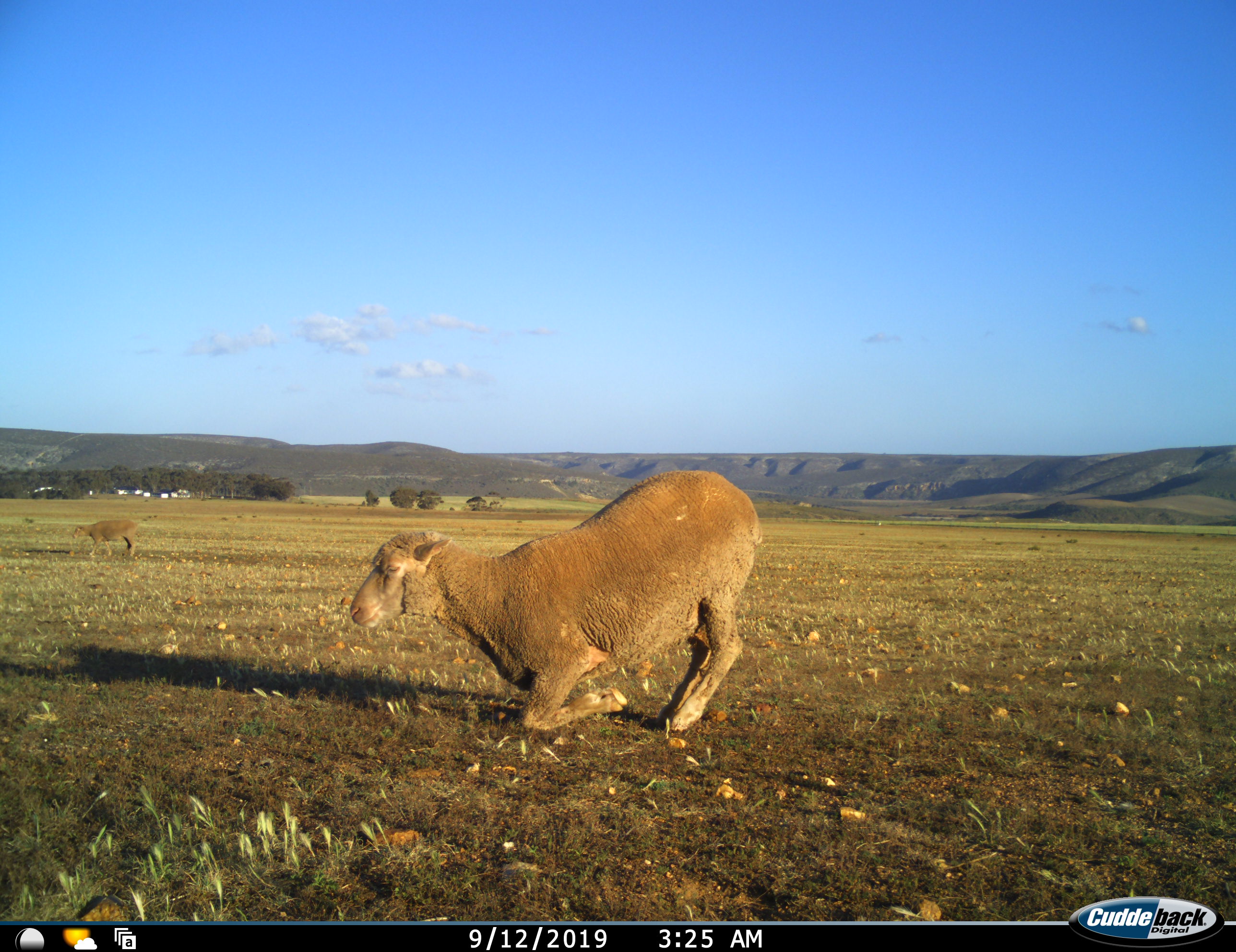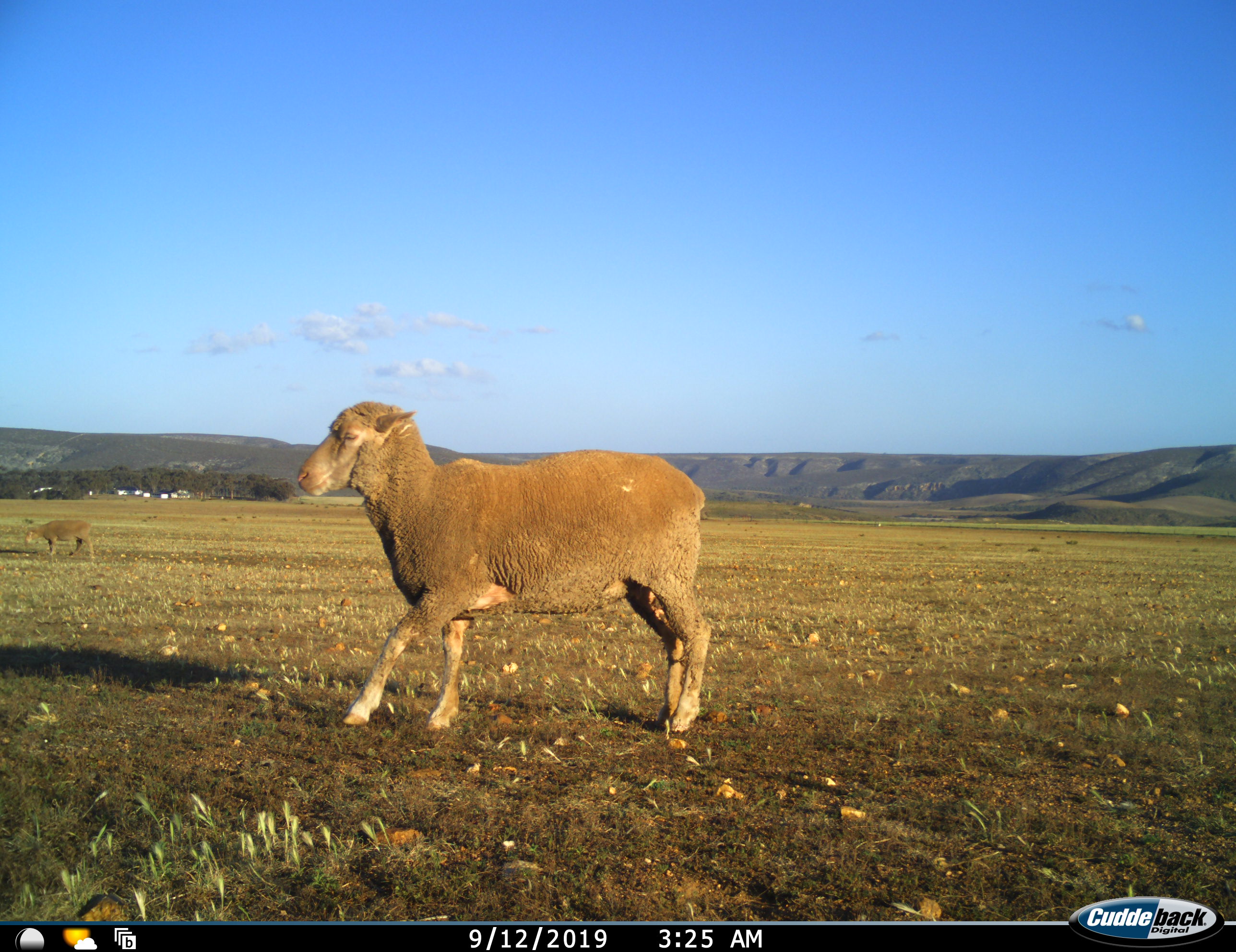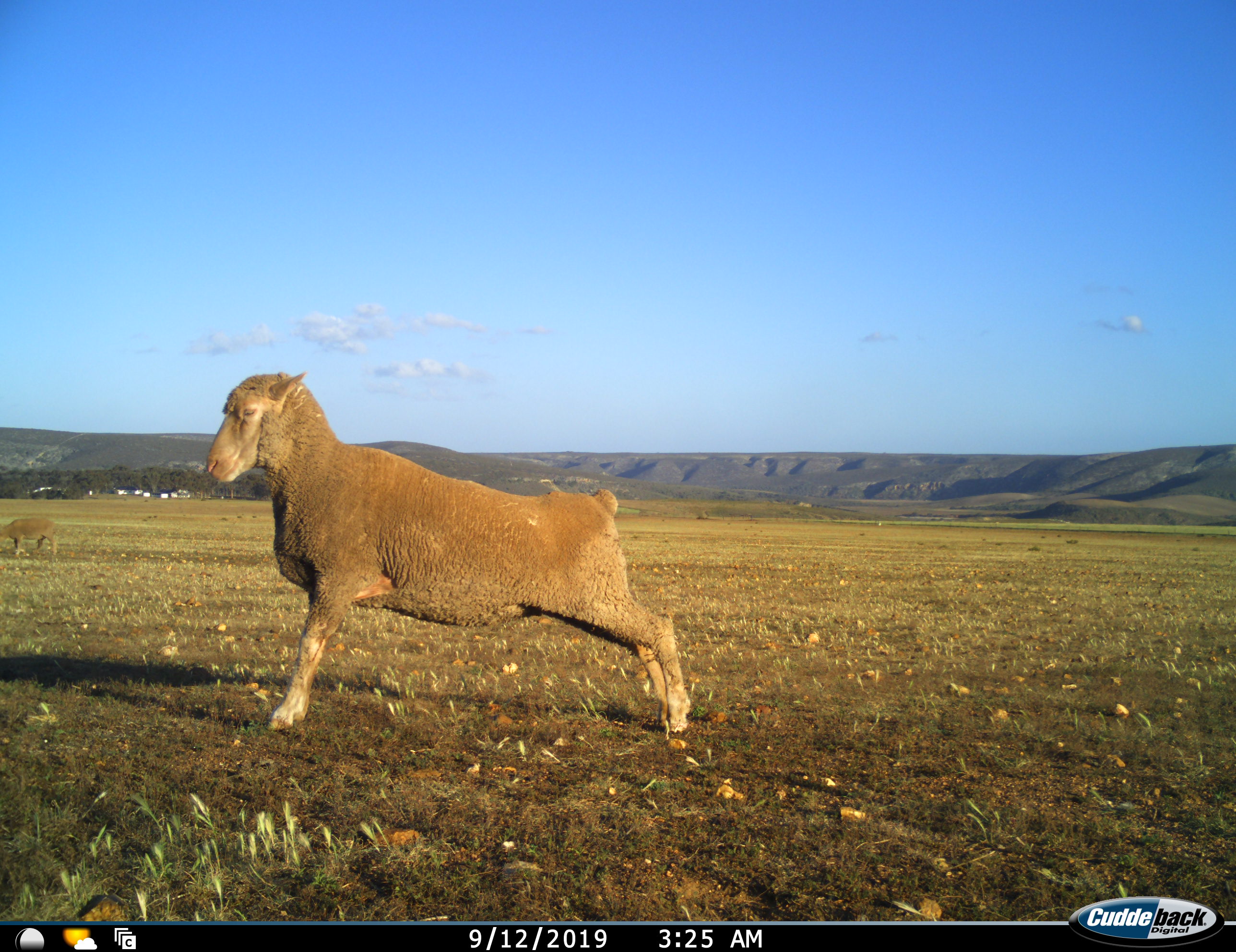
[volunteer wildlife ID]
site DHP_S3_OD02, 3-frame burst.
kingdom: Animalia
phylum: Chordata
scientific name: Vertebrata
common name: domestic animal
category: domesticanimal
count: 2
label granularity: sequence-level